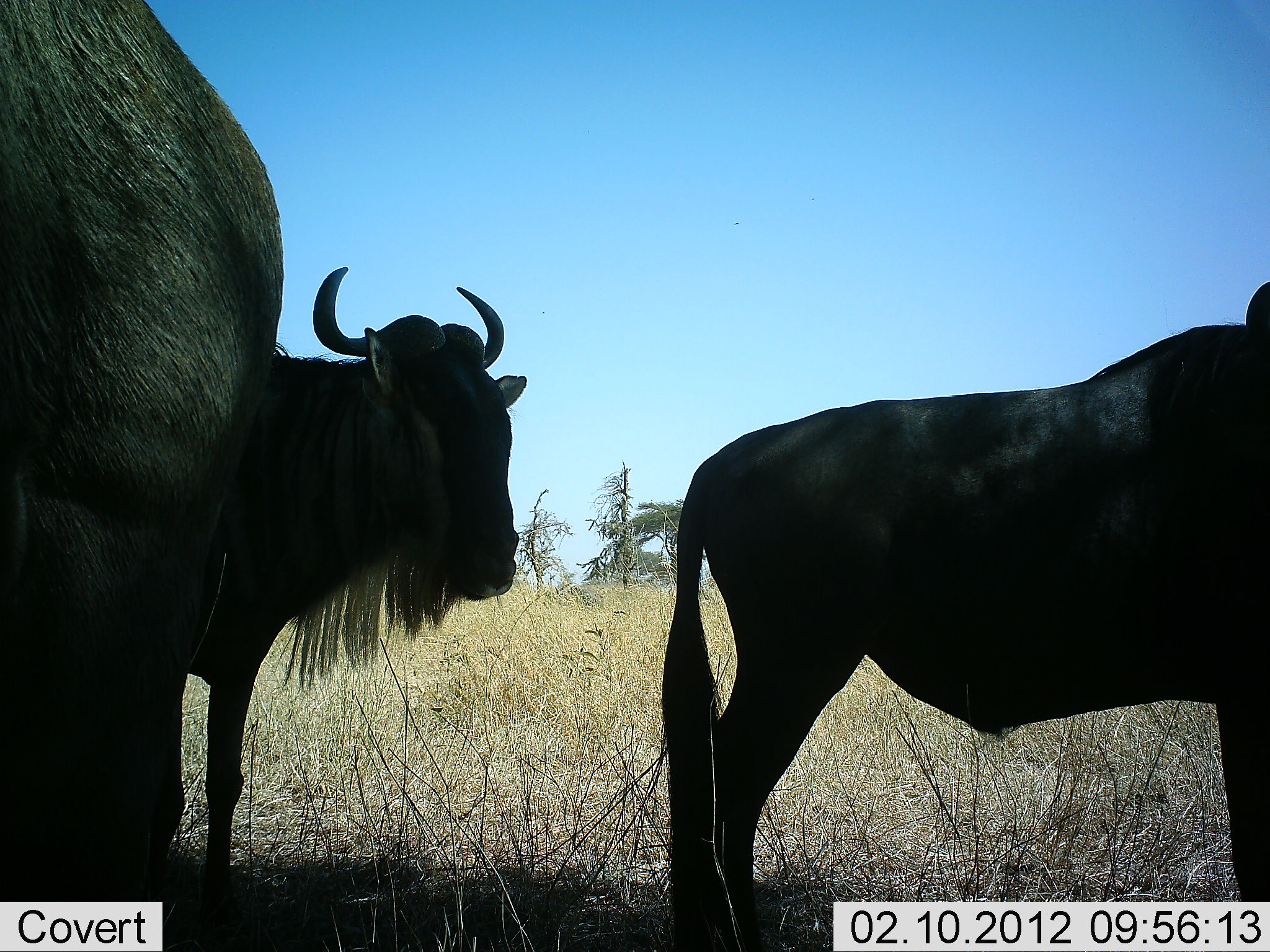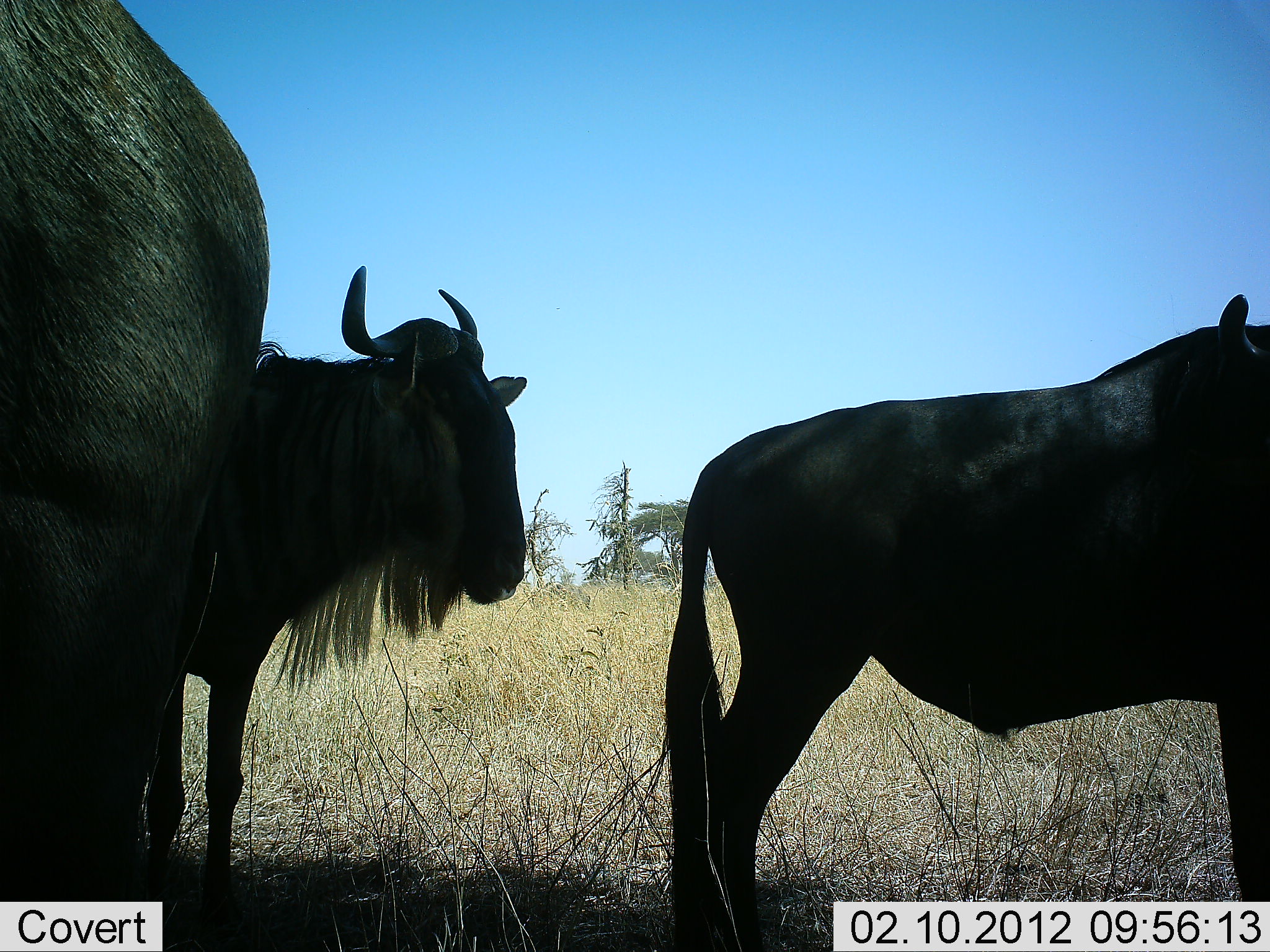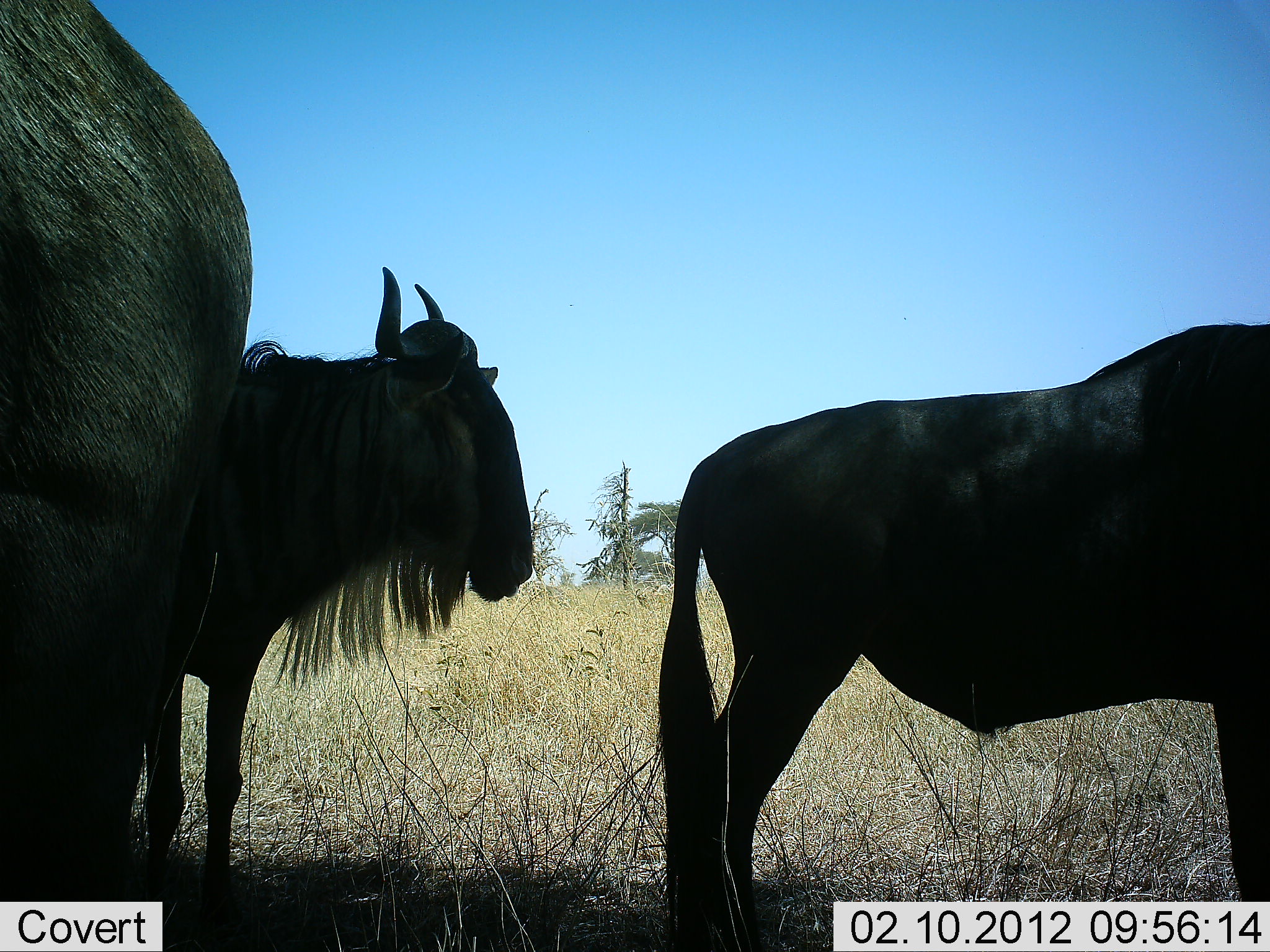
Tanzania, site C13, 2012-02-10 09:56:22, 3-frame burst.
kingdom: Animalia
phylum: Chordata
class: Mammalia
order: Artiodactyla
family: Bovidae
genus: Connochaetes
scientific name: Connochaetes taurinus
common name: blue wildebeest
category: wildebeest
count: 3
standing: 100%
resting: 4%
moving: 4%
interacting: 0%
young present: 0%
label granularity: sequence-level